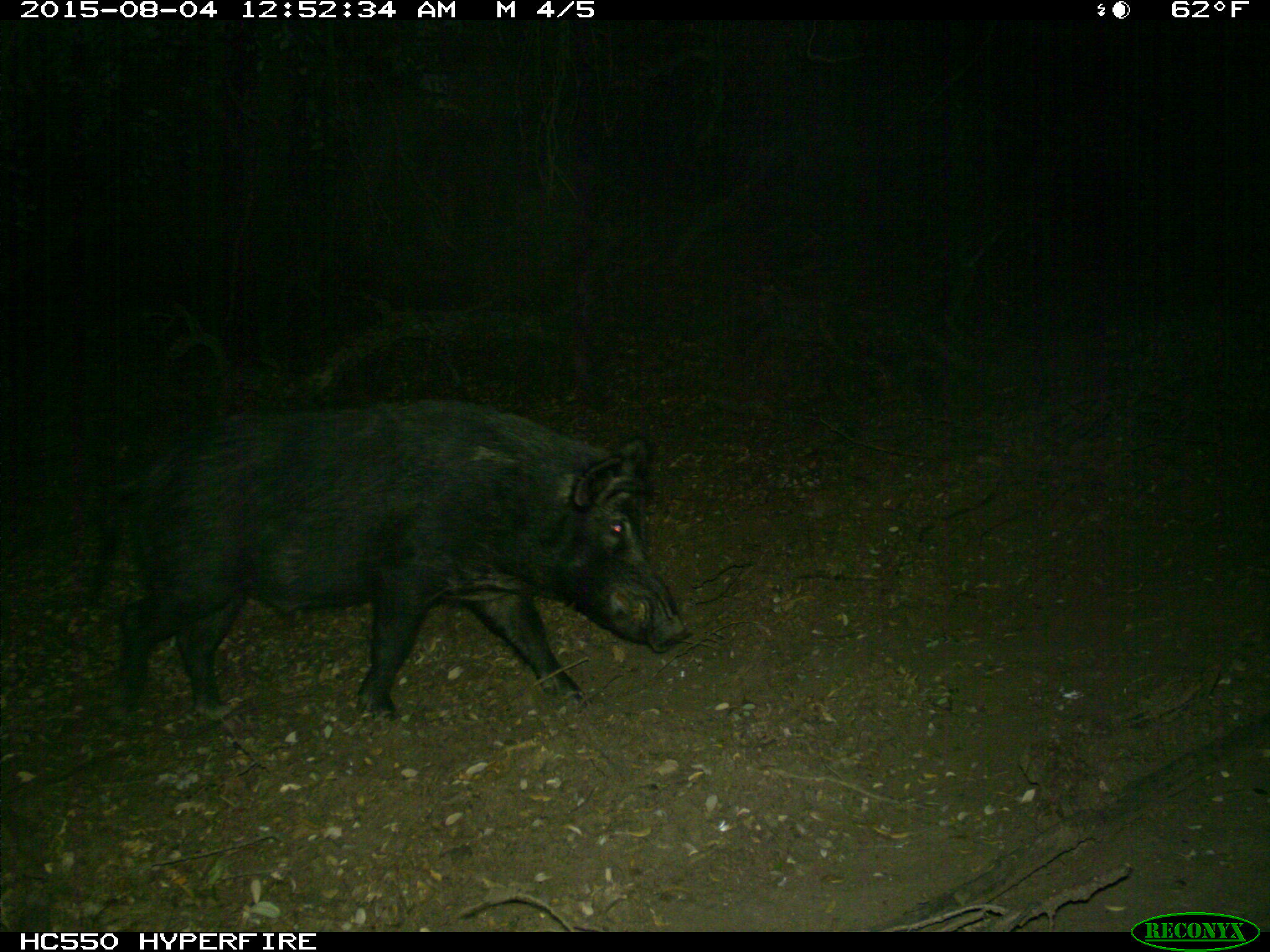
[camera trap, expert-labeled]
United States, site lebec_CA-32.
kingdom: Animalia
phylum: Chordata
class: Mammalia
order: Artiodactyla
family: Suidae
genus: Sus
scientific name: Sus scrofa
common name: wild boar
Sus scrofa (wild boar).